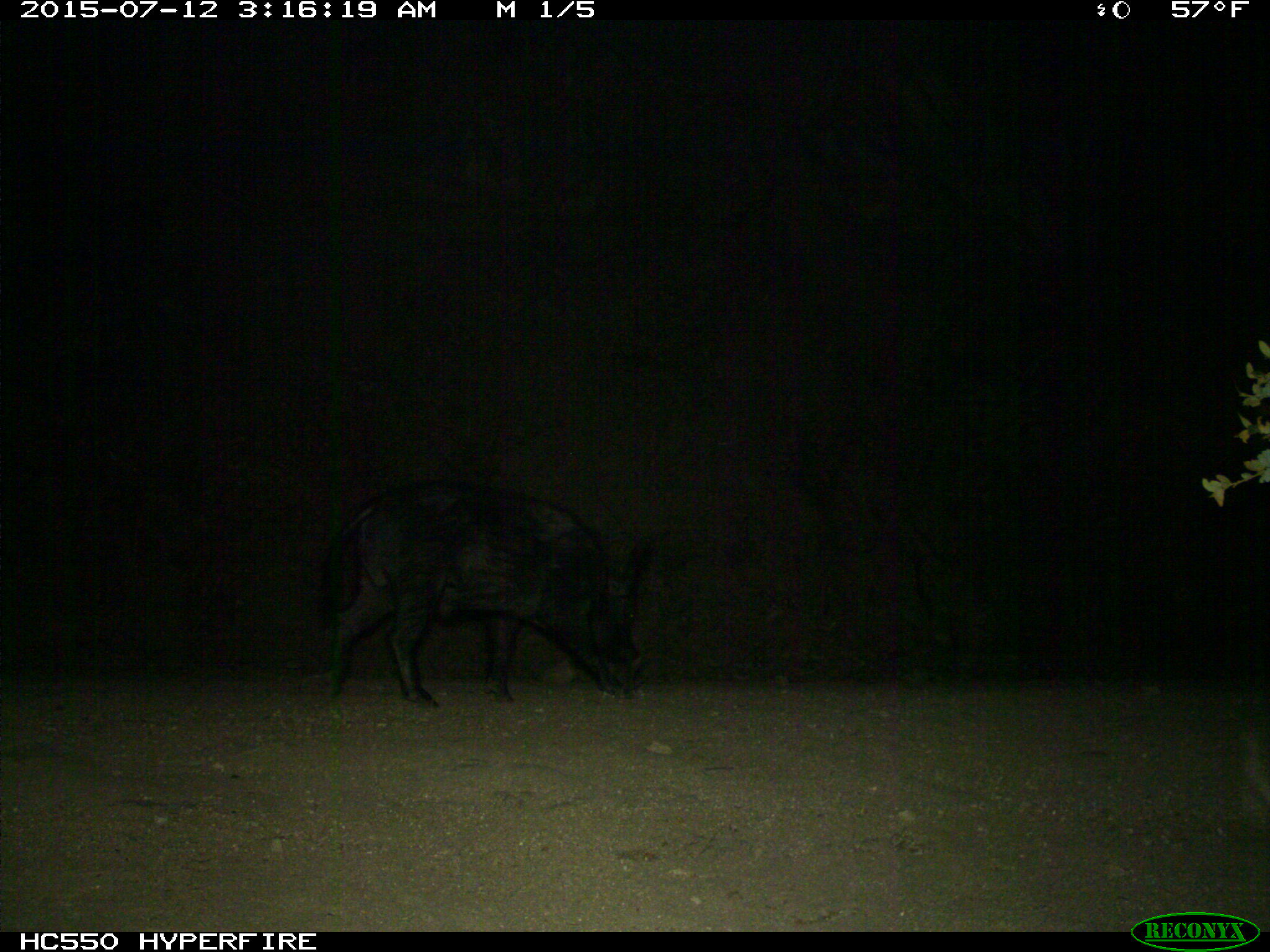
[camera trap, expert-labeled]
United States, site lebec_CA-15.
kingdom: Animalia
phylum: Chordata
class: Mammalia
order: Artiodactyla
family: Suidae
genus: Sus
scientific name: Sus scrofa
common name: wild boar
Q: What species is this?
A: Sus scrofa (wild boar).